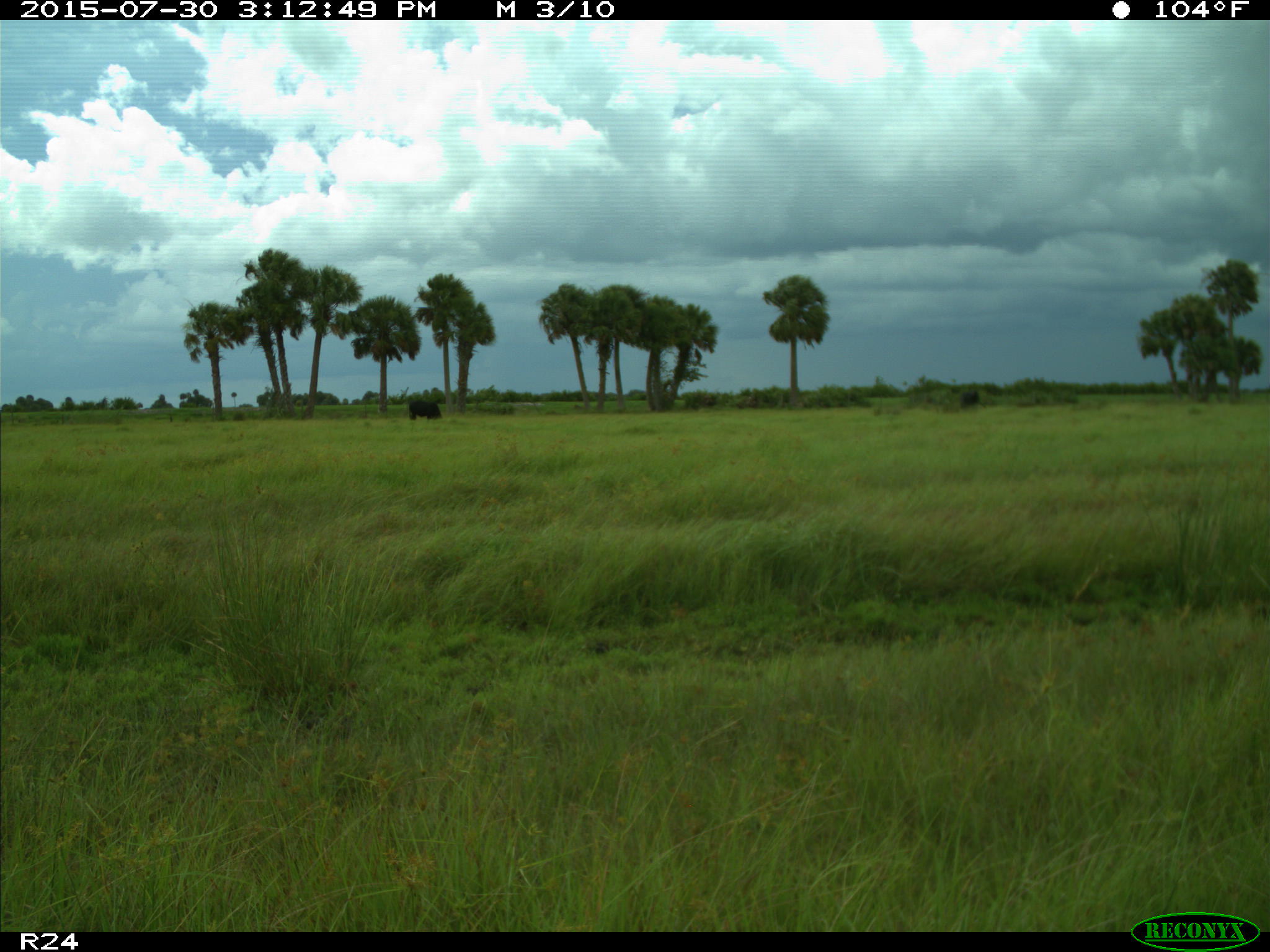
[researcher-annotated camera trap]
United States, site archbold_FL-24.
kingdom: Animalia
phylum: Chordata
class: Mammalia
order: Artiodactyla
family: Bovidae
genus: Bos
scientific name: Bos taurus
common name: domestic cow